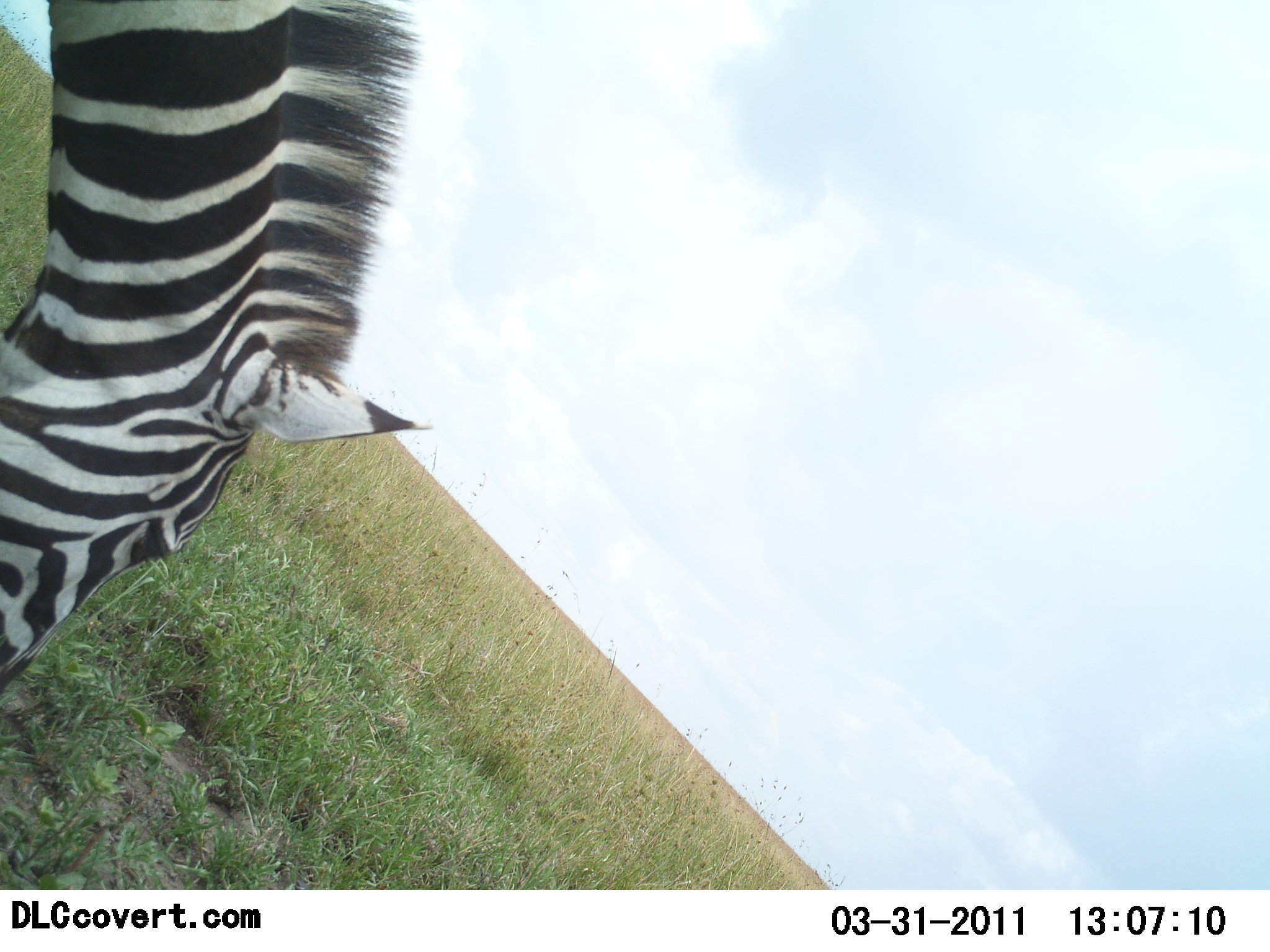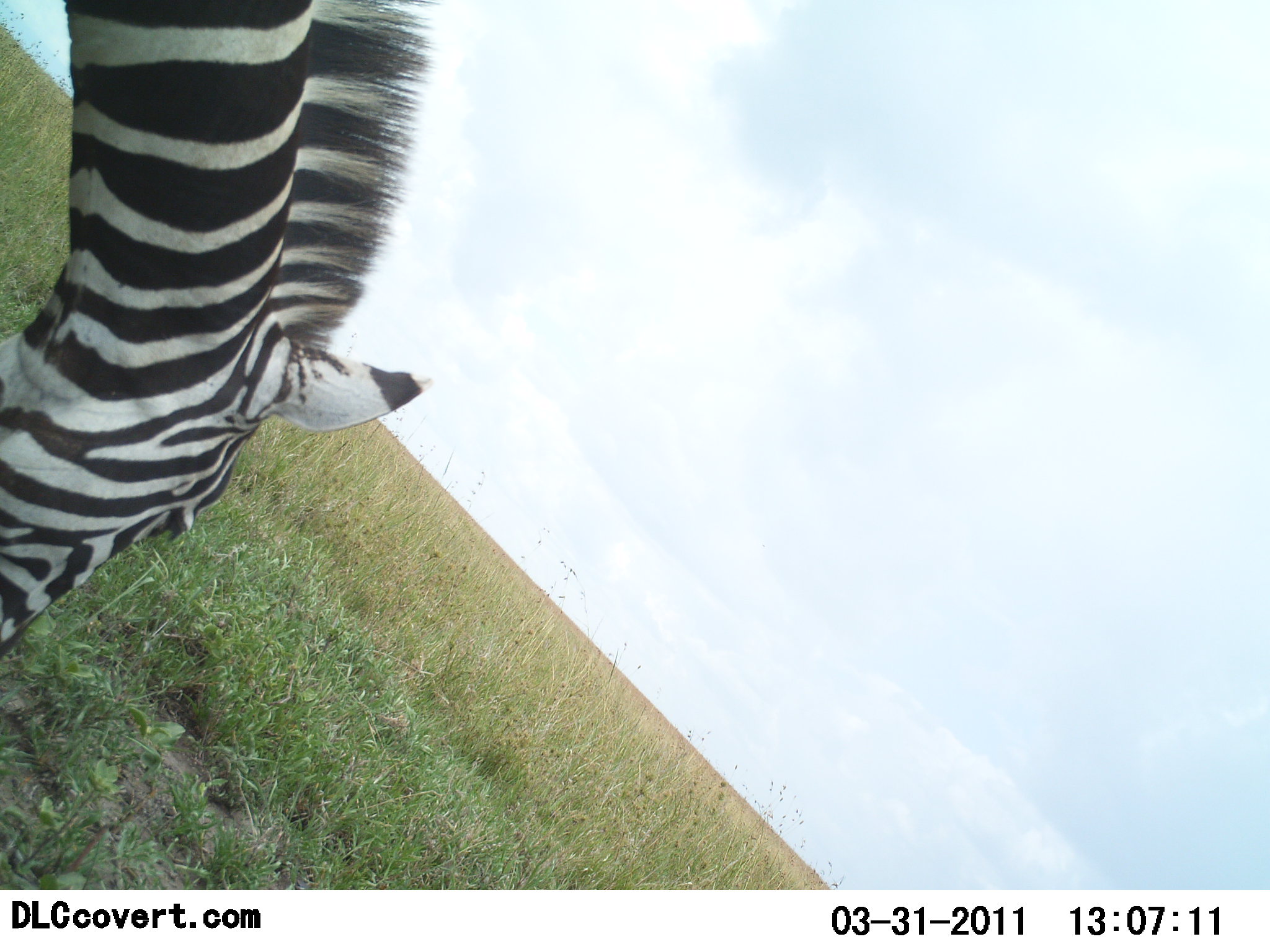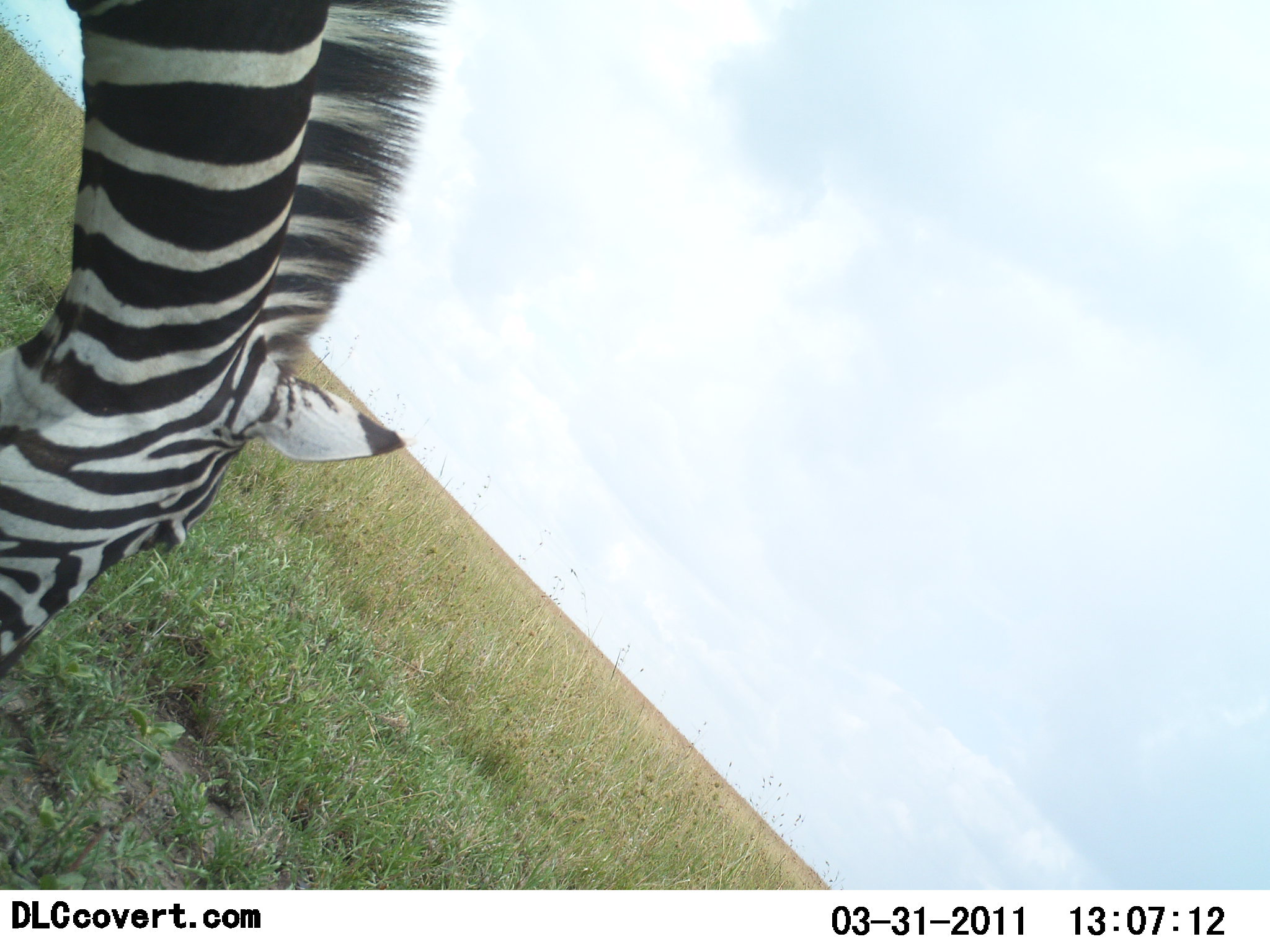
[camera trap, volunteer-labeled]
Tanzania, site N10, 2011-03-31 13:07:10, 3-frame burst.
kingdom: Animalia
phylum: Chordata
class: Mammalia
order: Perissodactyla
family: Equidae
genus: Equus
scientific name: Equus quagga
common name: plains zebra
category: zebra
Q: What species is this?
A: Zebra (plains zebra) (Equus quagga).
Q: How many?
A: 1.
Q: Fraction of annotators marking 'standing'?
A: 27%.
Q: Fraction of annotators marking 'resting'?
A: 0%.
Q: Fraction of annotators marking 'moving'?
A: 0%.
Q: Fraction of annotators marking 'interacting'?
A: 0%.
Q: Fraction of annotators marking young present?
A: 0%.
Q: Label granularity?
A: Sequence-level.